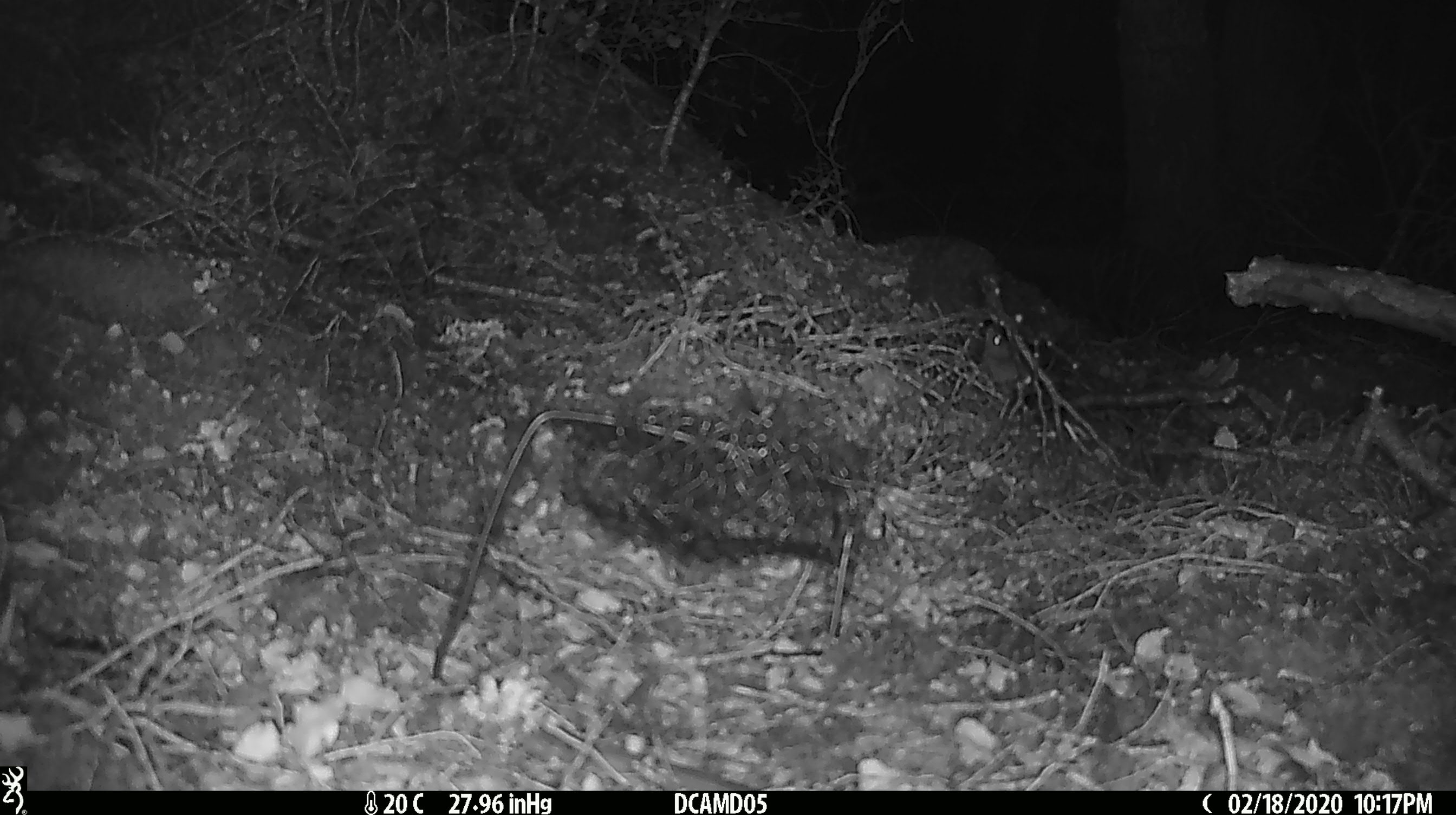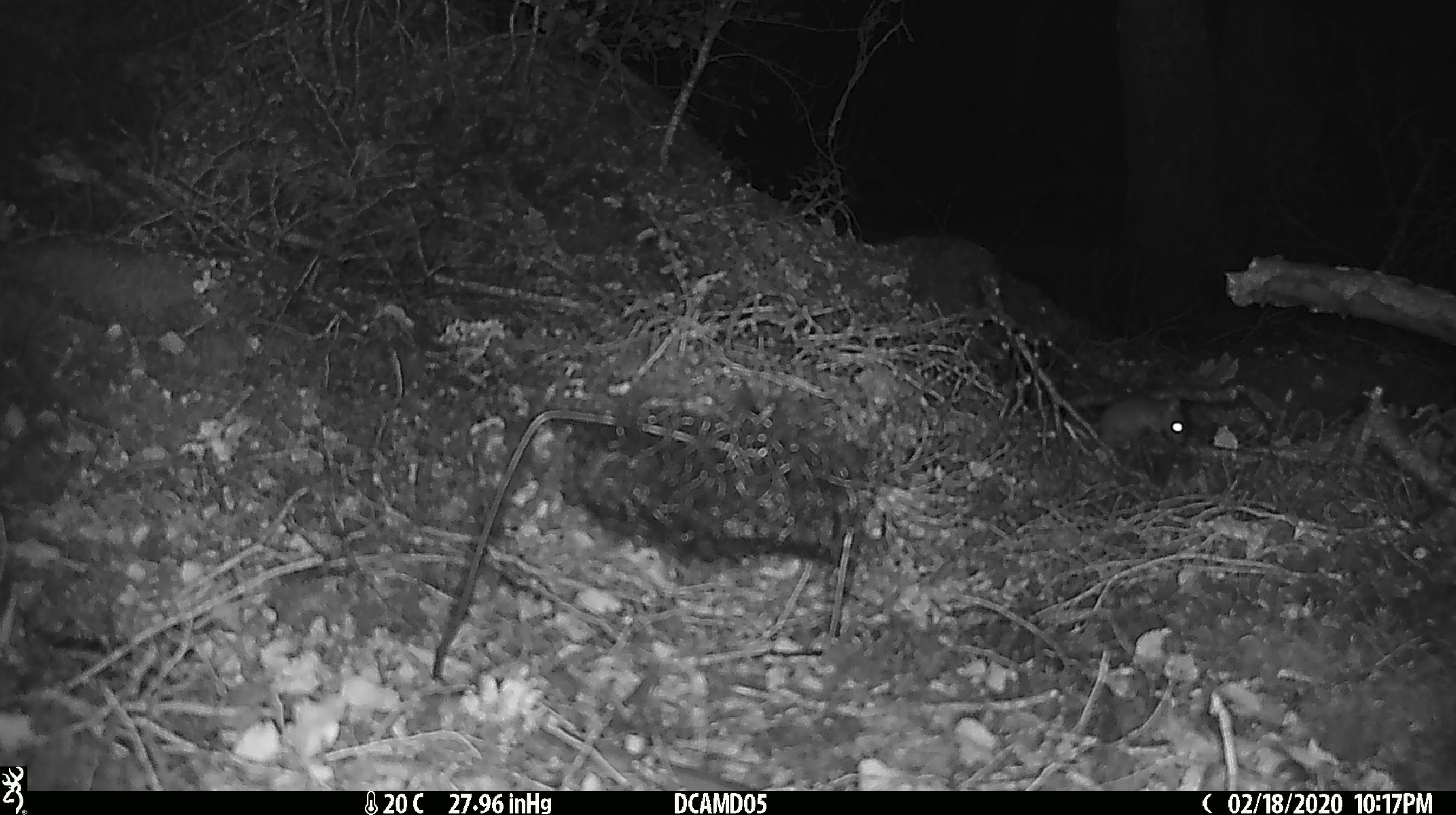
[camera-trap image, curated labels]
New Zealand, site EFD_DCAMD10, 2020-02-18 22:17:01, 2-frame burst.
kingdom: Animalia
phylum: Chordata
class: Mammalia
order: Rodentia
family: Muridae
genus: Mus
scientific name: Mus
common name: mouse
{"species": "mouse (Mus)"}